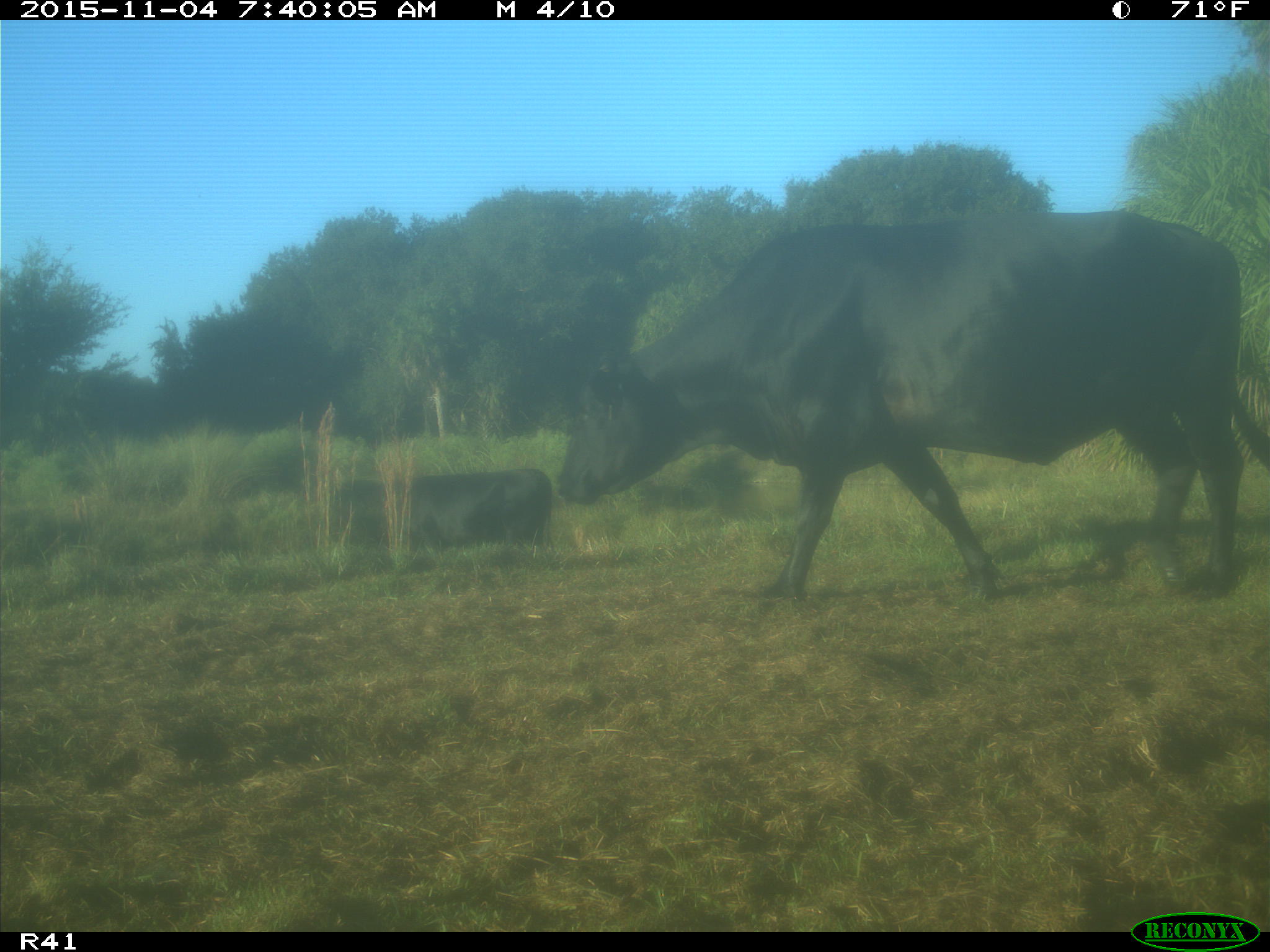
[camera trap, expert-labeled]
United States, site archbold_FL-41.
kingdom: Animalia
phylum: Chordata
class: Mammalia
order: Artiodactyla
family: Bovidae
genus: Bos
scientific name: Bos taurus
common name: domestic cow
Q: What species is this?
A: Bos taurus (domestic cow).